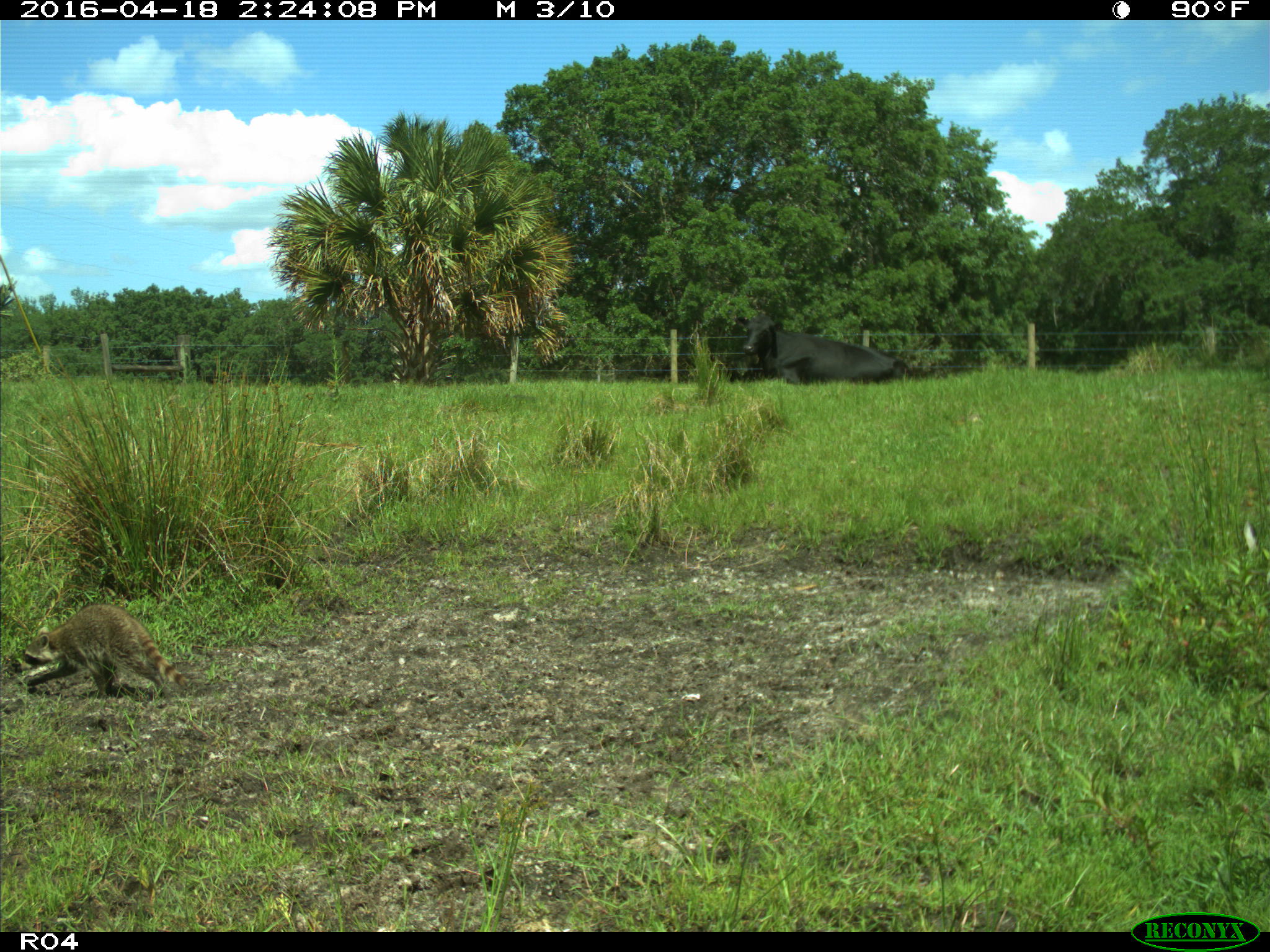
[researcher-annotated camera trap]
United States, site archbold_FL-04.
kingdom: Animalia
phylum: Chordata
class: Mammalia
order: Artiodactyla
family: Bovidae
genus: Bos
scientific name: Bos taurus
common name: domestic cow